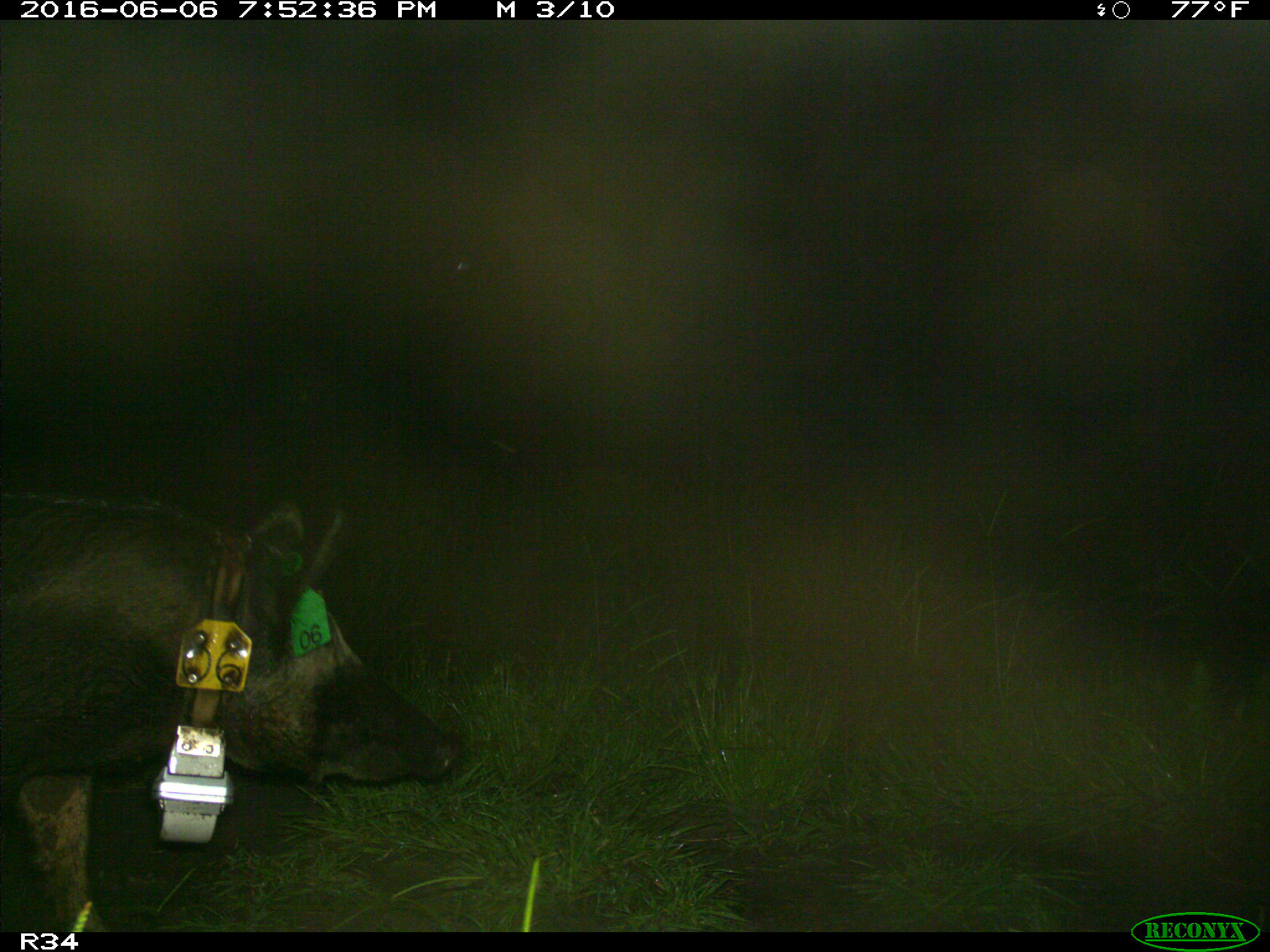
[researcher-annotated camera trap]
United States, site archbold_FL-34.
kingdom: Animalia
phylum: Chordata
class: Mammalia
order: Artiodactyla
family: Suidae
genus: Sus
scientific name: Sus scrofa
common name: wild boar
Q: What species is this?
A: Sus scrofa (wild boar).